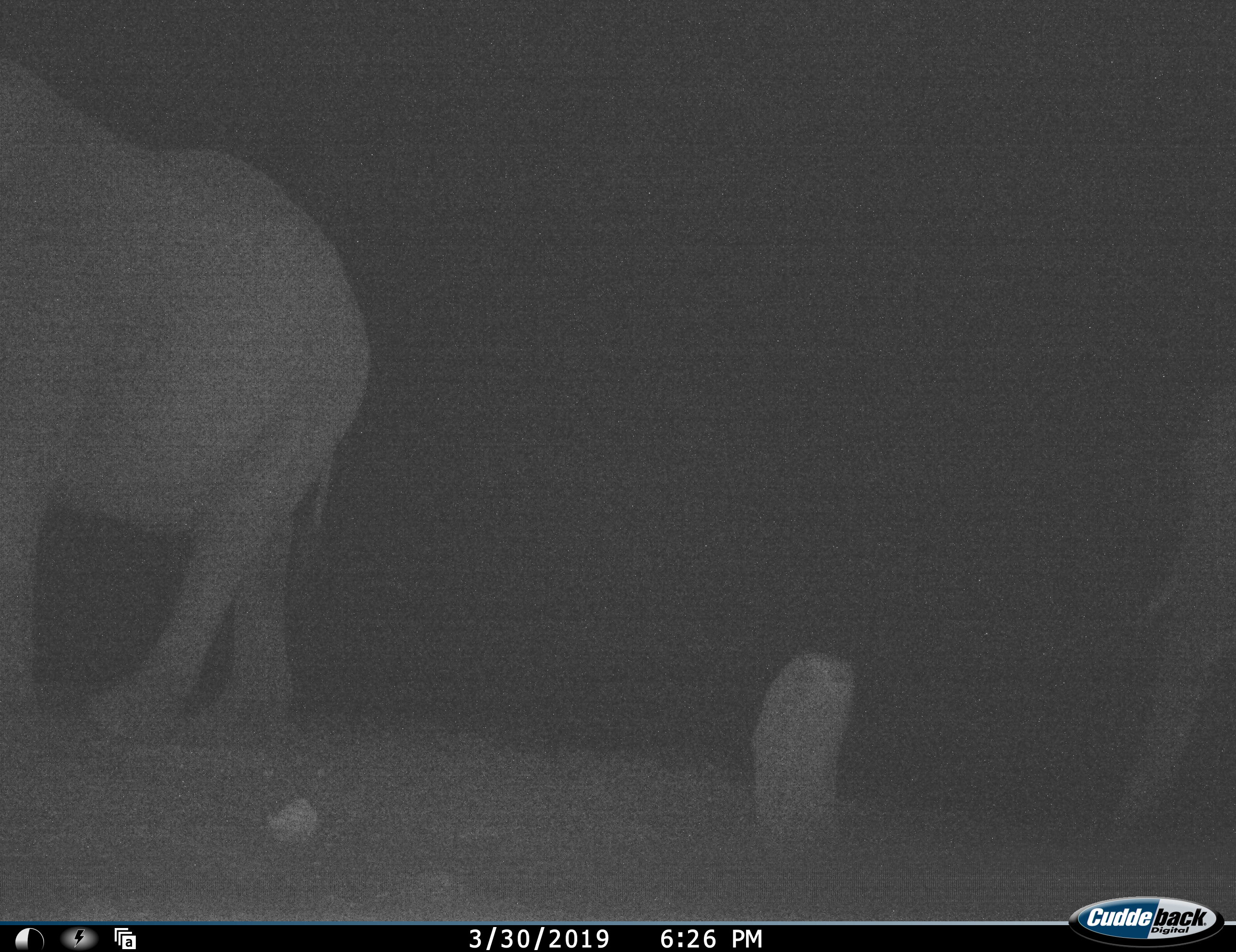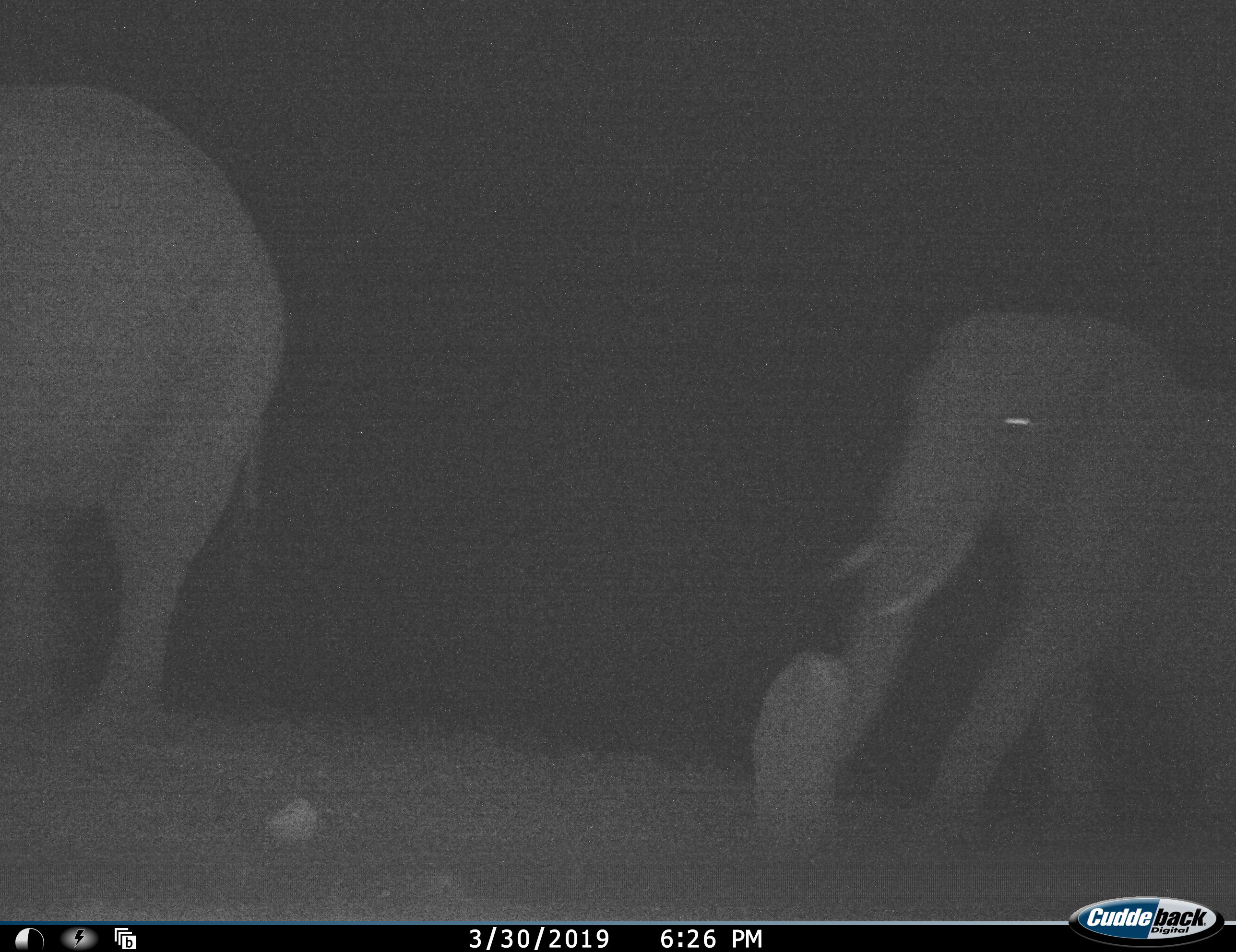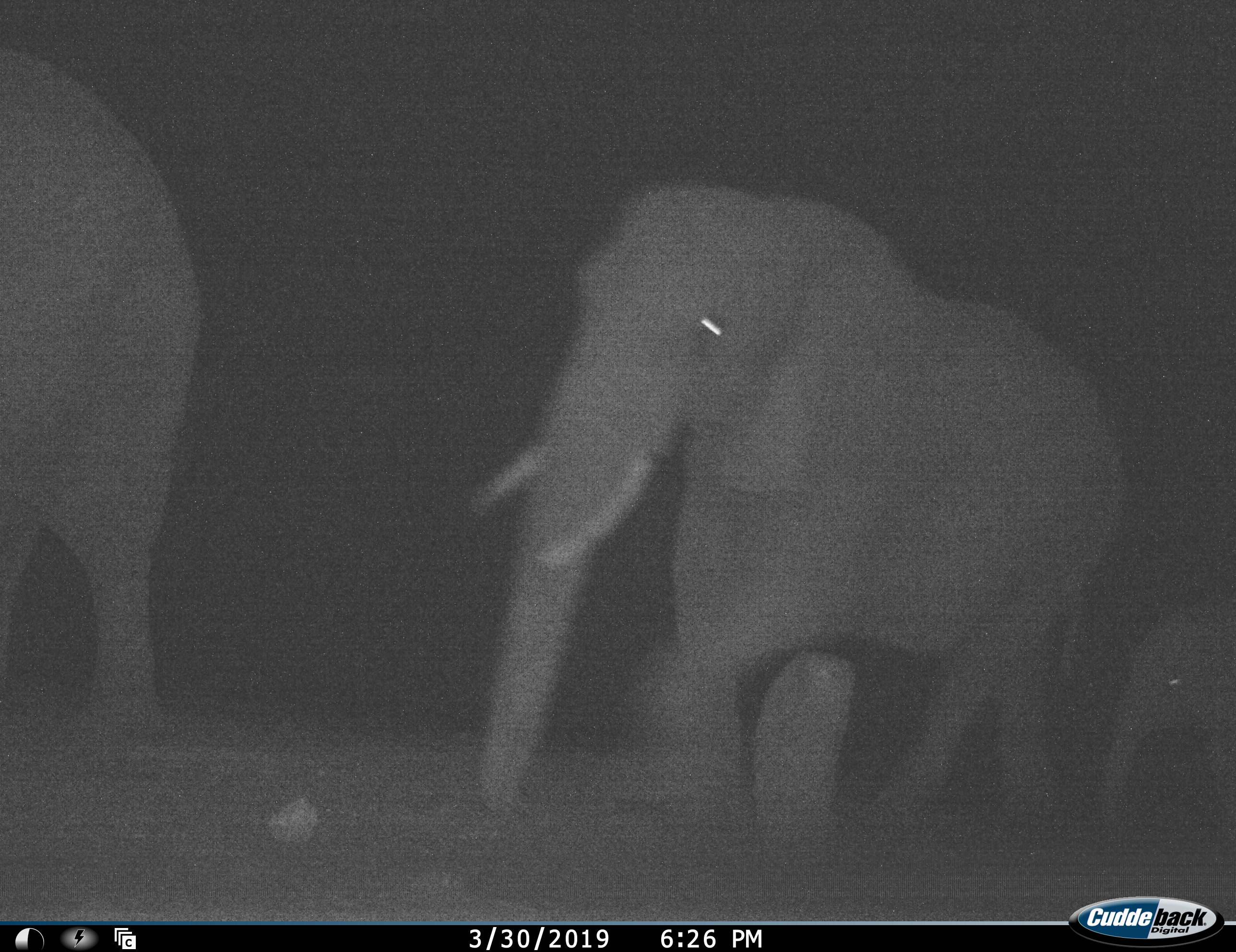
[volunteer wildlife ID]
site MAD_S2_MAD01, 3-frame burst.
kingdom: Animalia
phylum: Chordata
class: Mammalia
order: Proboscidea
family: Elephantidae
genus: Loxodonta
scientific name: Loxodonta africana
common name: african bush elephant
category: elephant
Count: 3.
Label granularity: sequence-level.